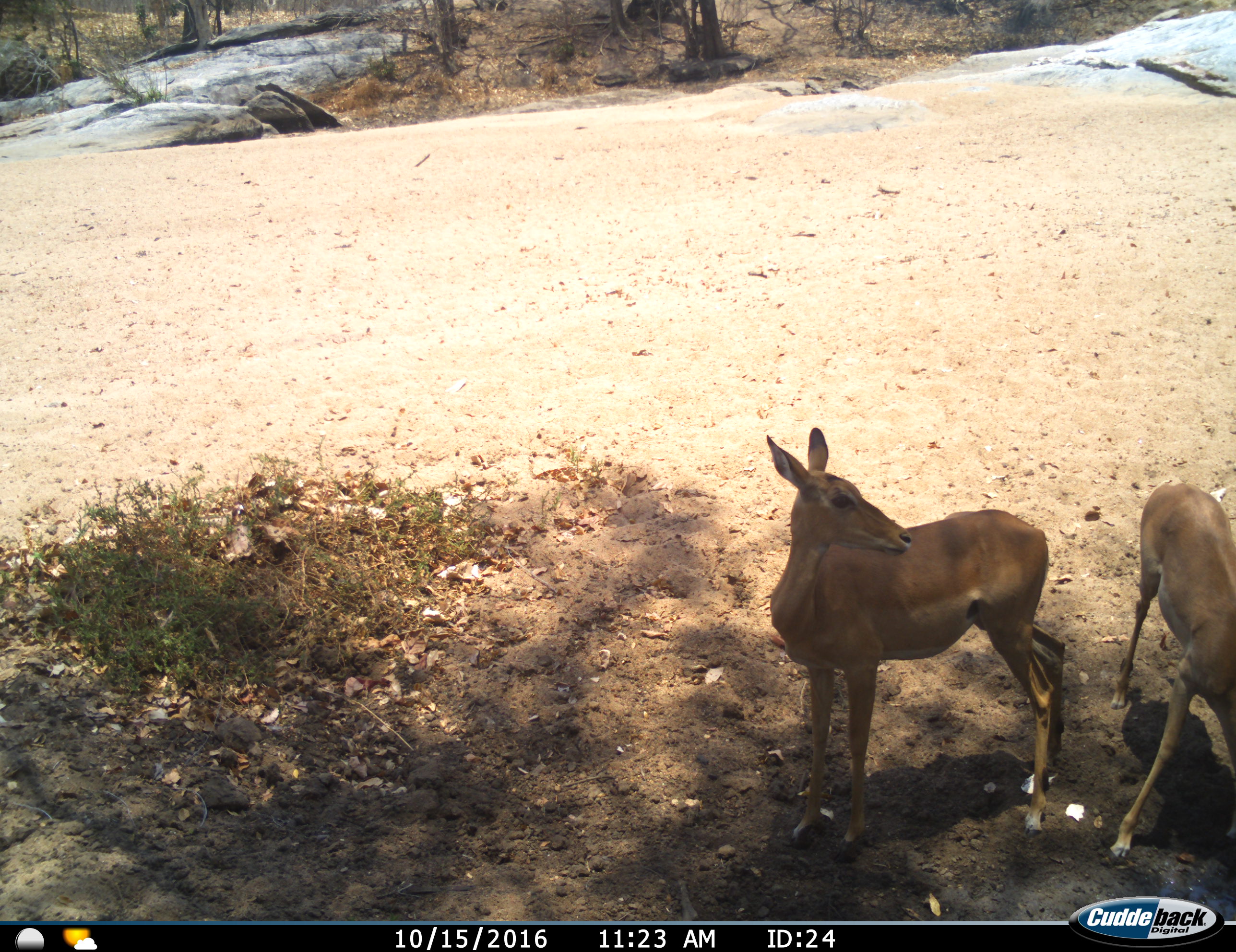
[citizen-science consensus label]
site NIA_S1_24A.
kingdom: Animalia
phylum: Chordata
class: Mammalia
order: Artiodactyla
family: Bovidae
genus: Aepyceros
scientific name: Aepyceros melampus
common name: impala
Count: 2.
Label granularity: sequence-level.